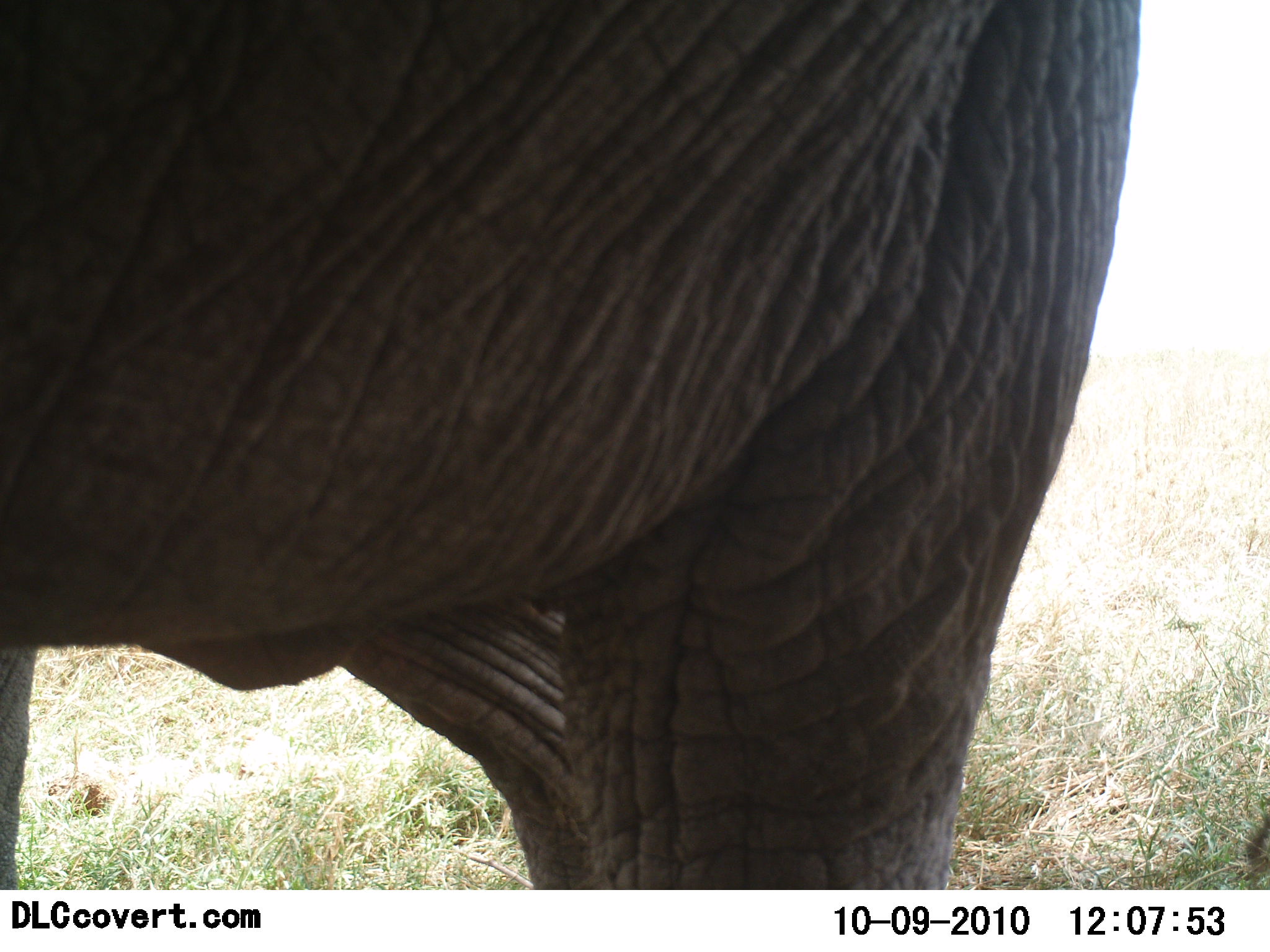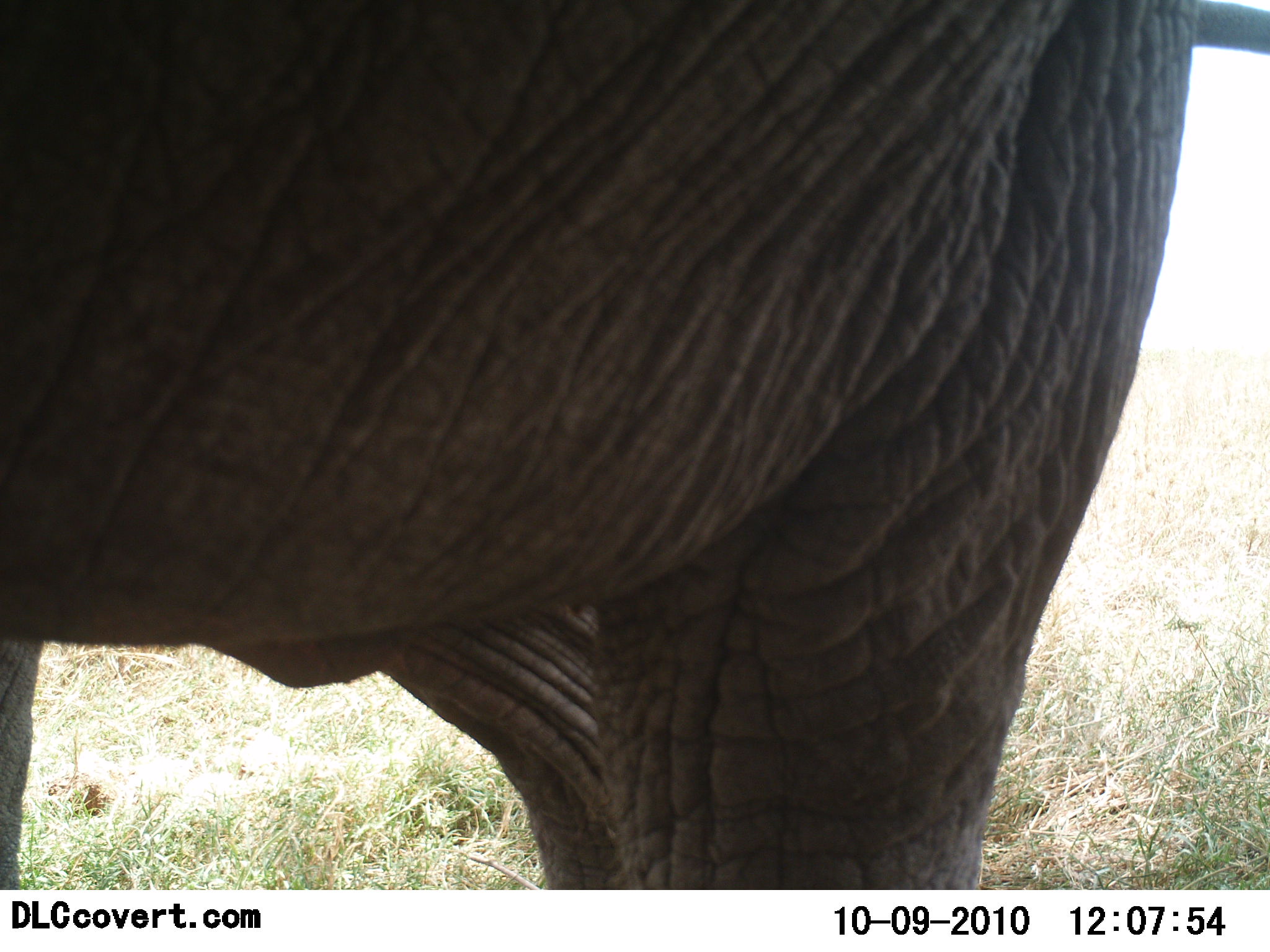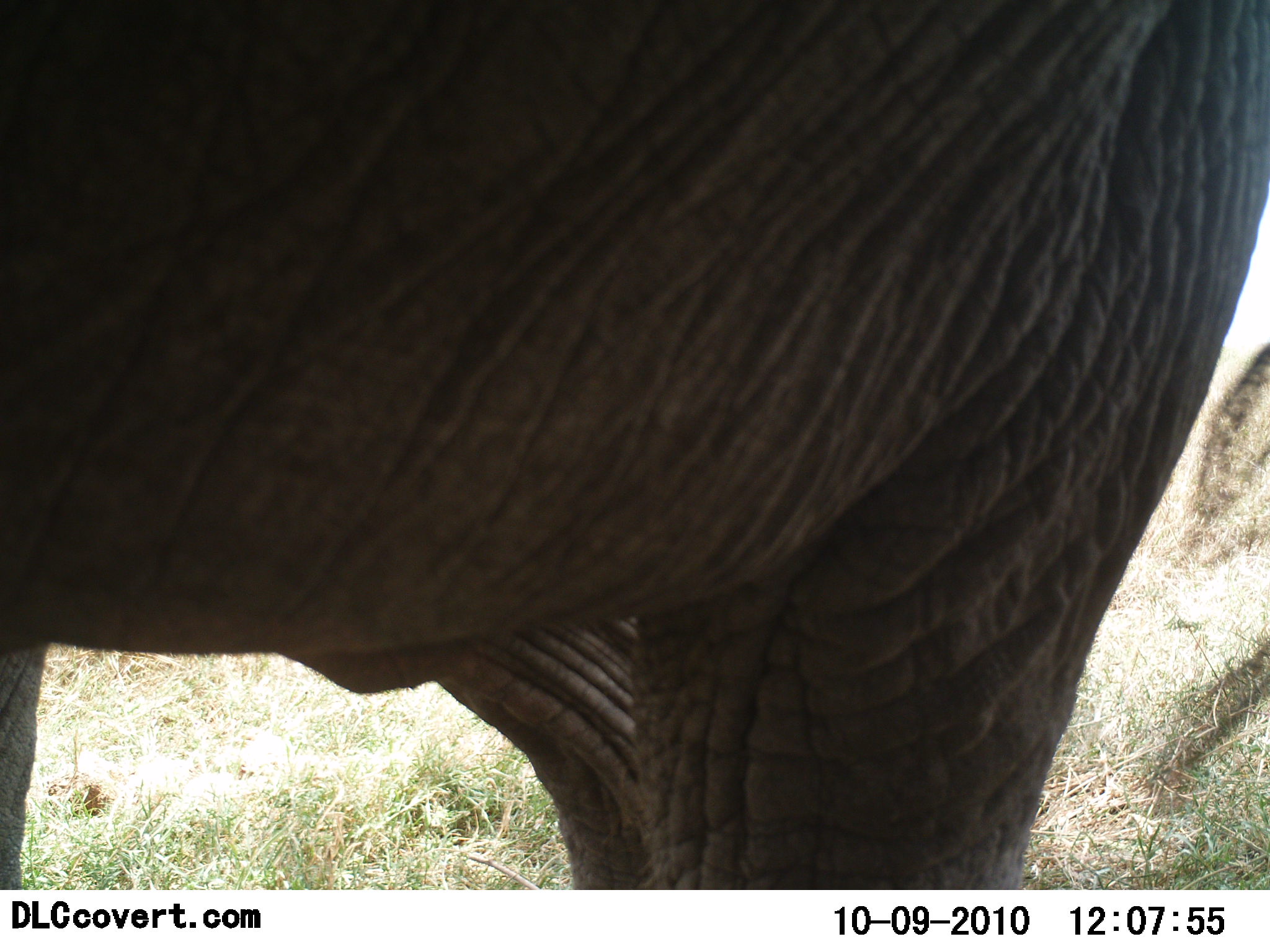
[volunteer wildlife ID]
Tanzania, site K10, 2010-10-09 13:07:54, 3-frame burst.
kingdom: Animalia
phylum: Chordata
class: Mammalia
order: Proboscidea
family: Elephantidae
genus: Loxodonta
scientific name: Loxodonta africana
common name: african bush elephant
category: elephant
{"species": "elephant (african bush elephant) (Loxodonta africana)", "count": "1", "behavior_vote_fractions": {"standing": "92%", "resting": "0%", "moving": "8%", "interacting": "0%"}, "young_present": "8%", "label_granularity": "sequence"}